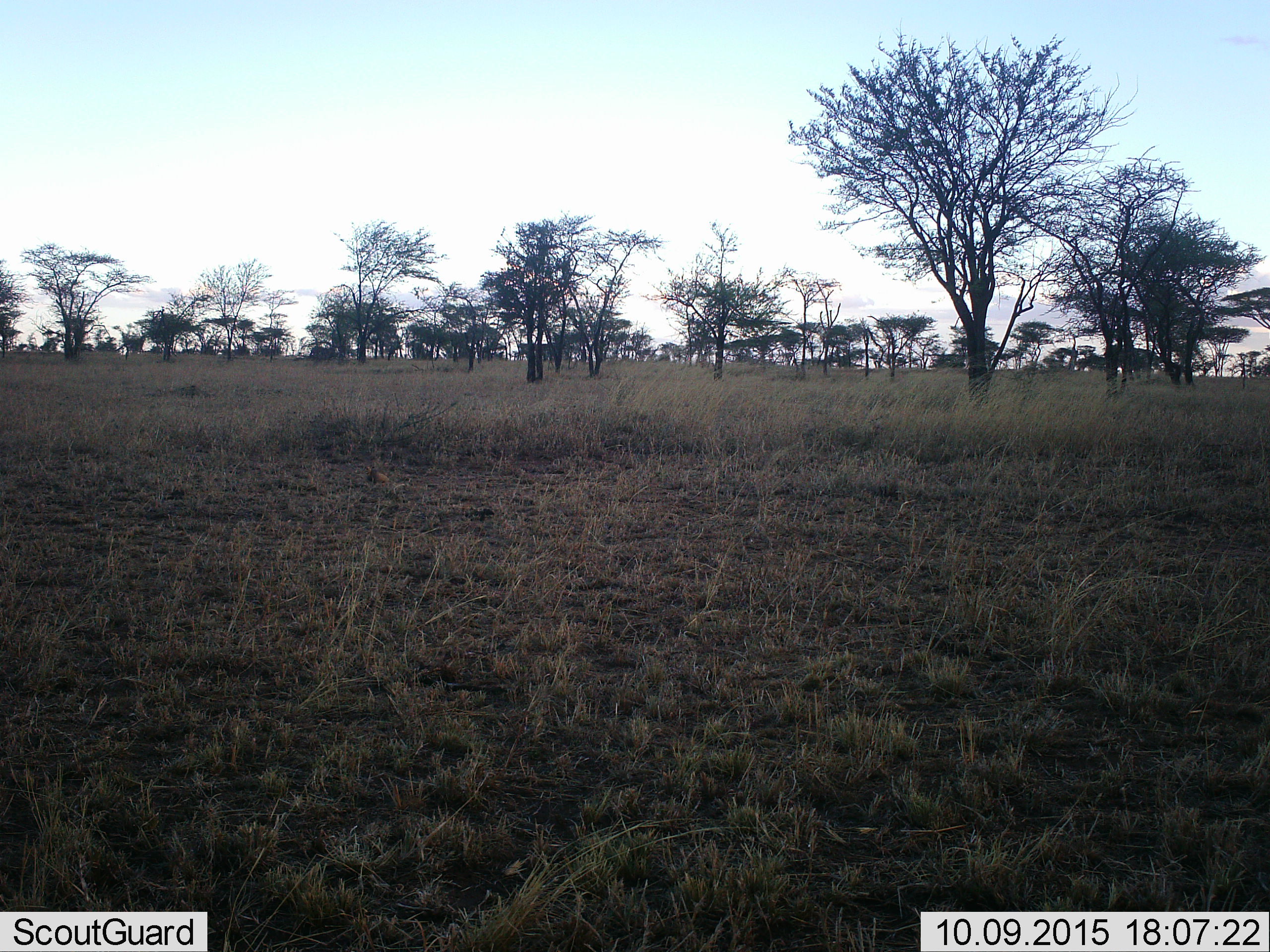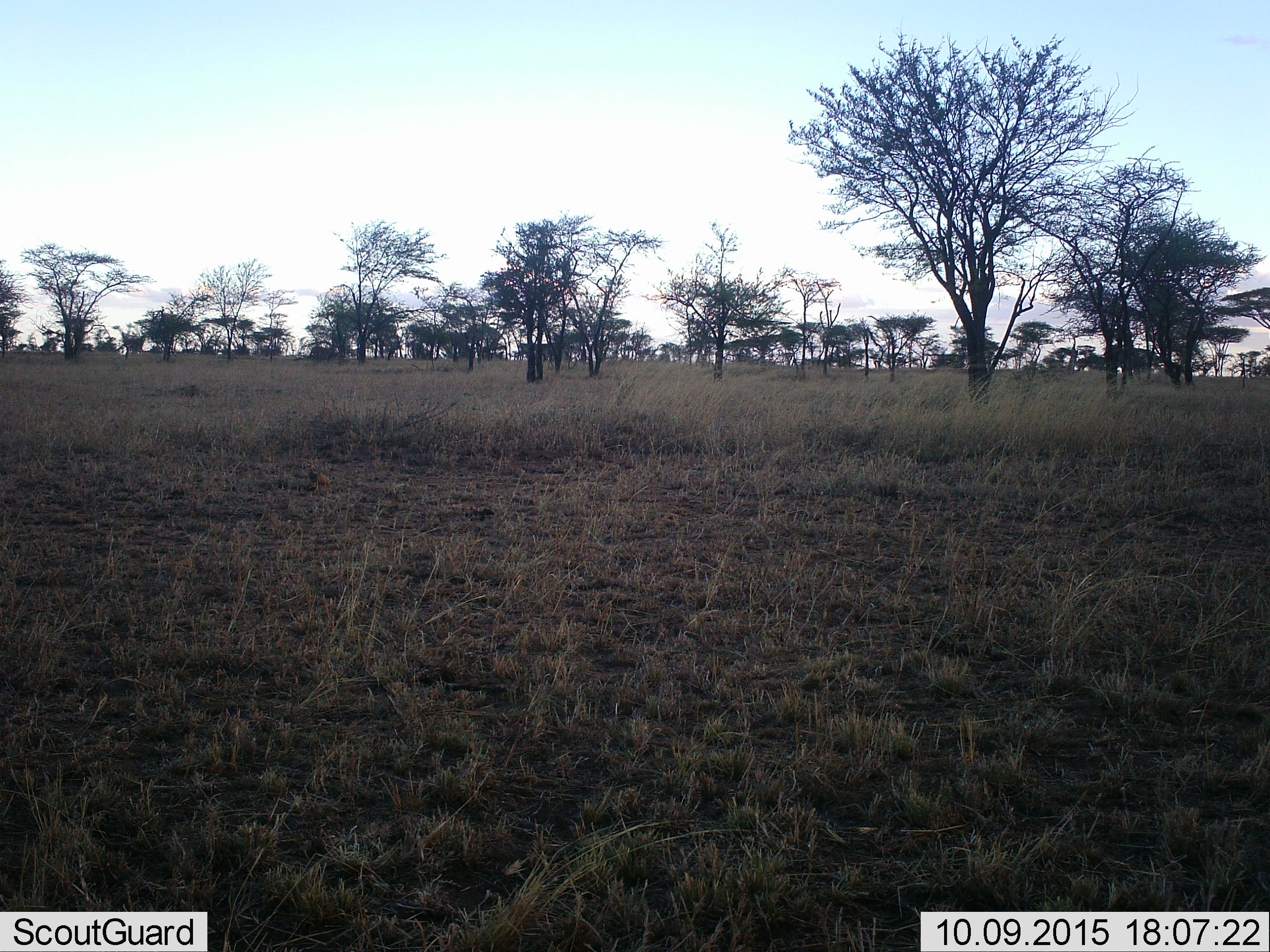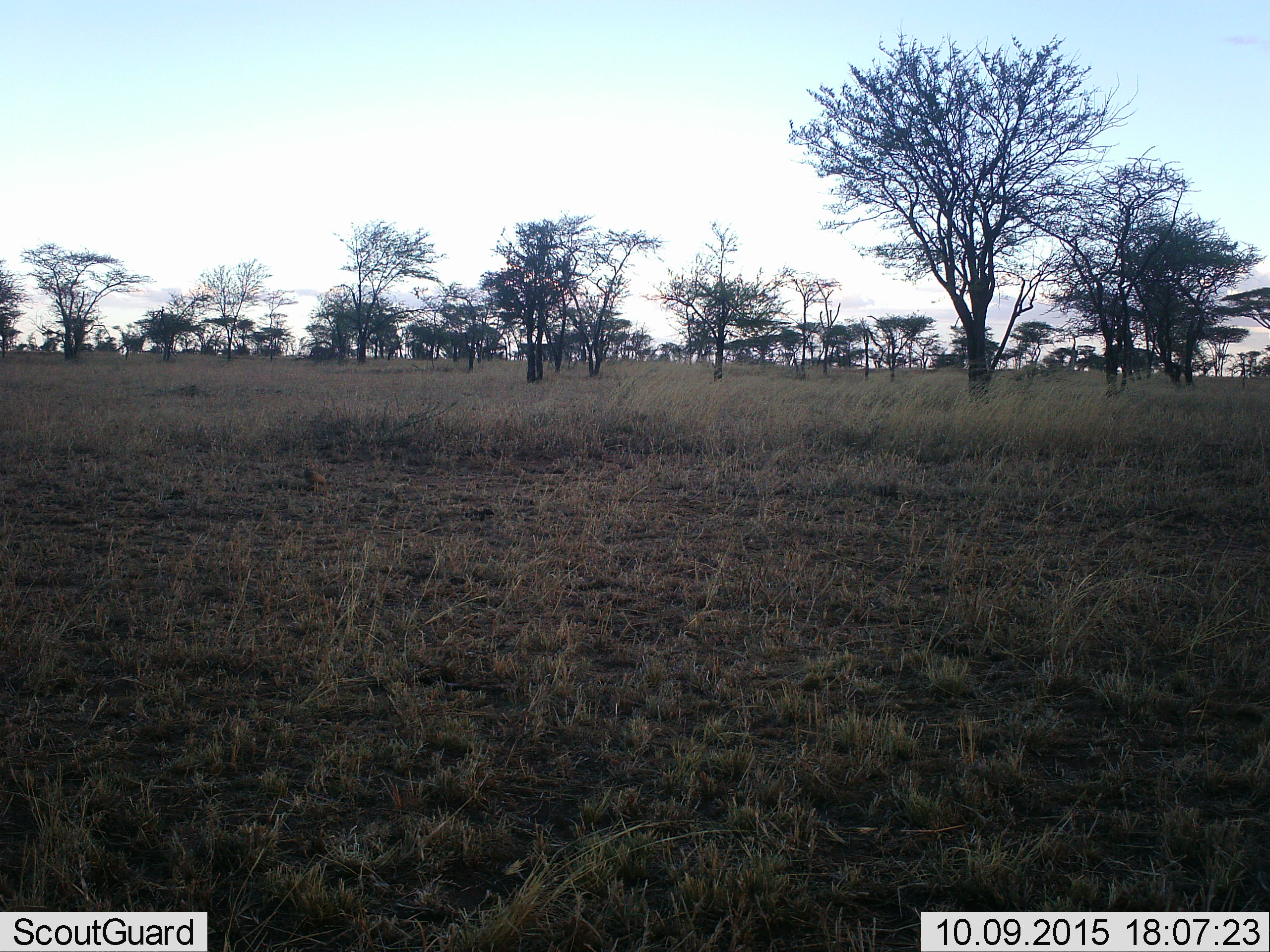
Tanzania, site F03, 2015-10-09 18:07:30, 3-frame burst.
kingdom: Animalia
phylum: Chordata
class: Aves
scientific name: Aves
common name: bird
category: otherbird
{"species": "otherbird (bird) (Aves)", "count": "1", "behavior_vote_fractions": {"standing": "9%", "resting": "0%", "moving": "100%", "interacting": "0%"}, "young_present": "0%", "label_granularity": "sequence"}